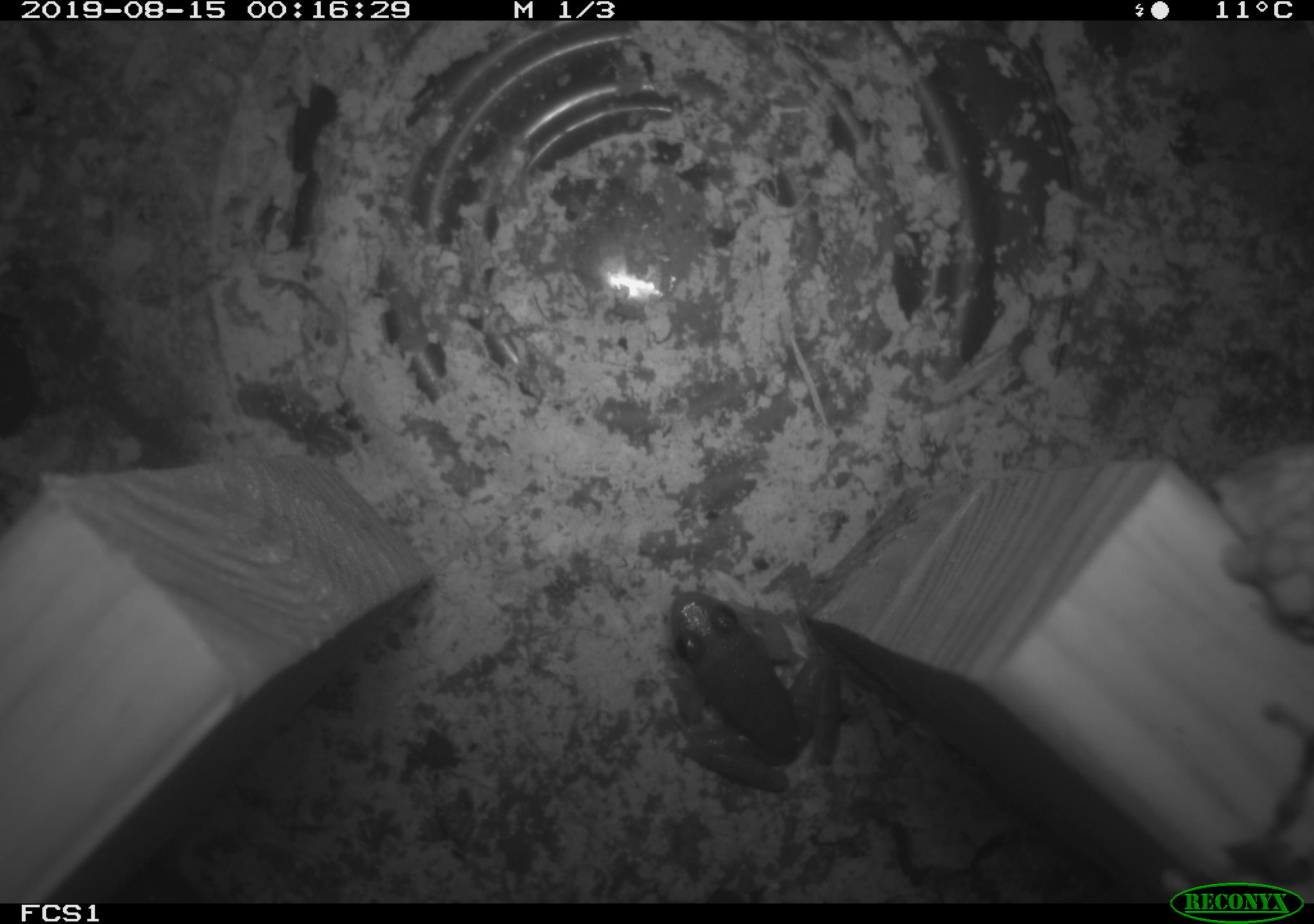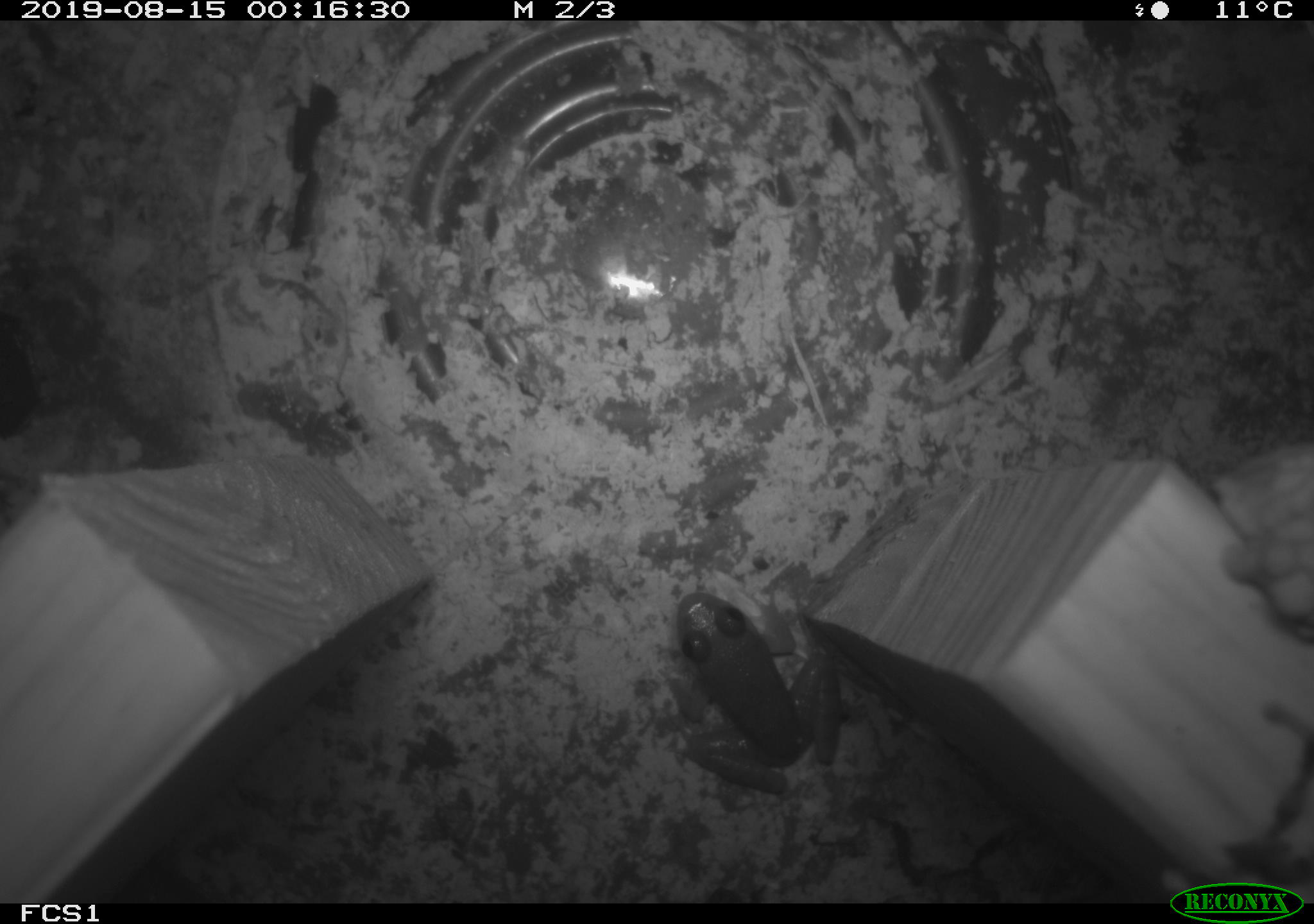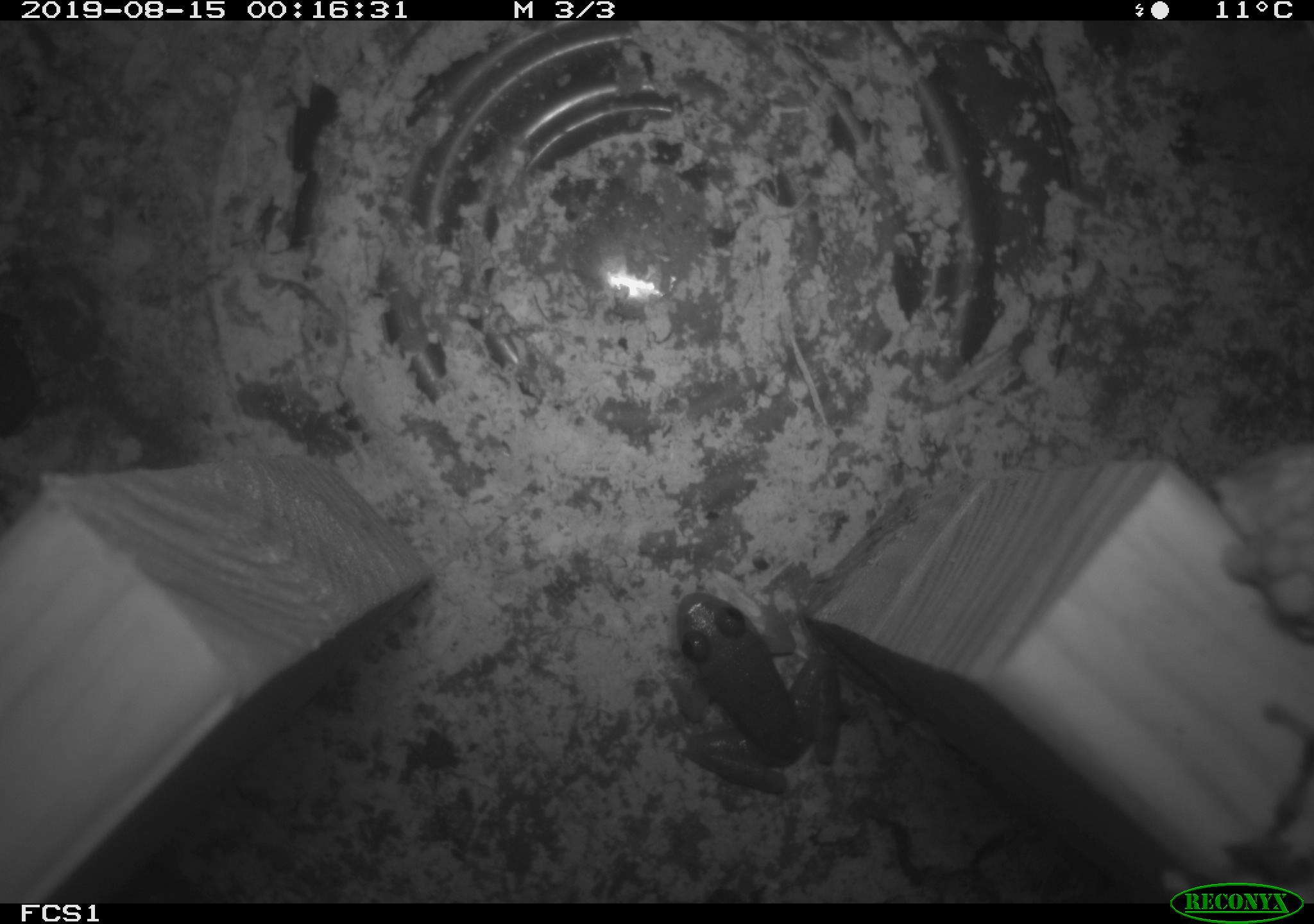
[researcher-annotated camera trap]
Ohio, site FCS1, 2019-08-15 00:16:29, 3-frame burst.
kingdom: Animalia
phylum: Chordata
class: Amphibia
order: Anura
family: Ranidae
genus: Lithobates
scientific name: Lithobates clamitans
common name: green frog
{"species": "green frog (Lithobates clamitans)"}